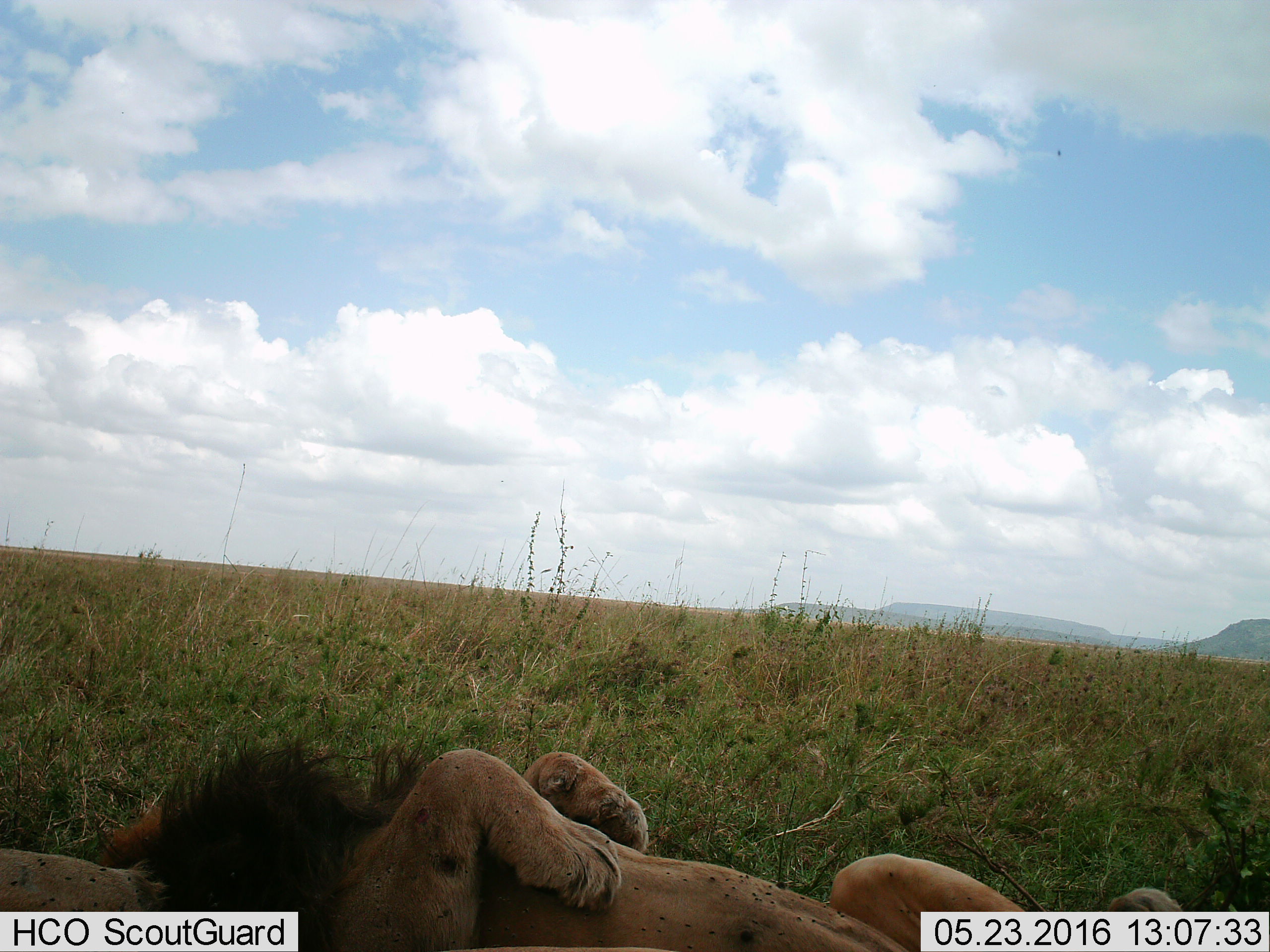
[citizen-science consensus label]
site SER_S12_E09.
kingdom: Animalia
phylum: Chordata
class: Mammalia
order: Carnivora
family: Felidae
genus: Panthera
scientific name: Panthera leo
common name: lion male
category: lionmale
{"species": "lionmale (lion male) (Panthera leo)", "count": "2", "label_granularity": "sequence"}